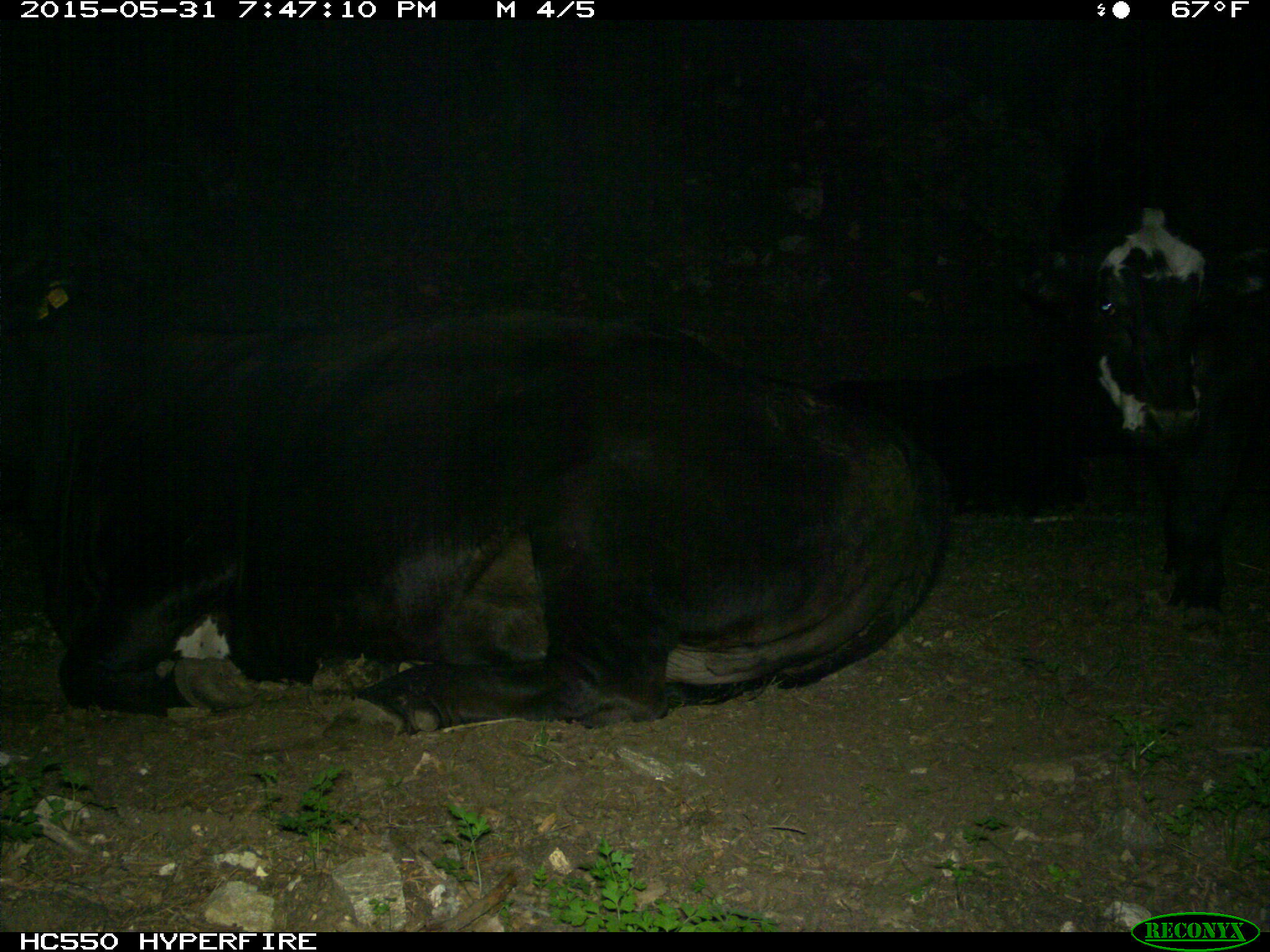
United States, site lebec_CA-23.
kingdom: Animalia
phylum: Chordata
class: Mammalia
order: Artiodactyla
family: Bovidae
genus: Bos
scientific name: Bos taurus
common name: domestic cow